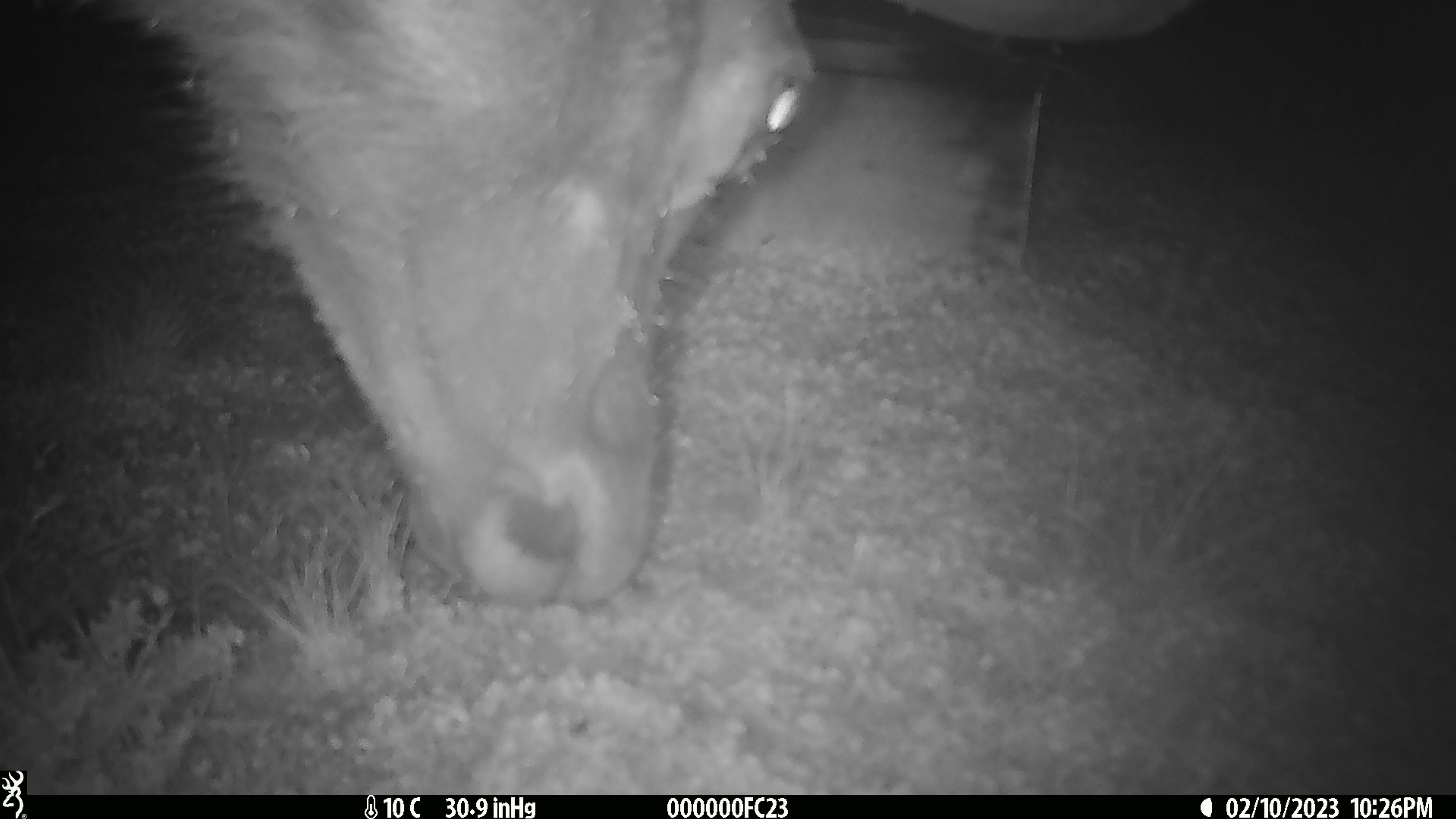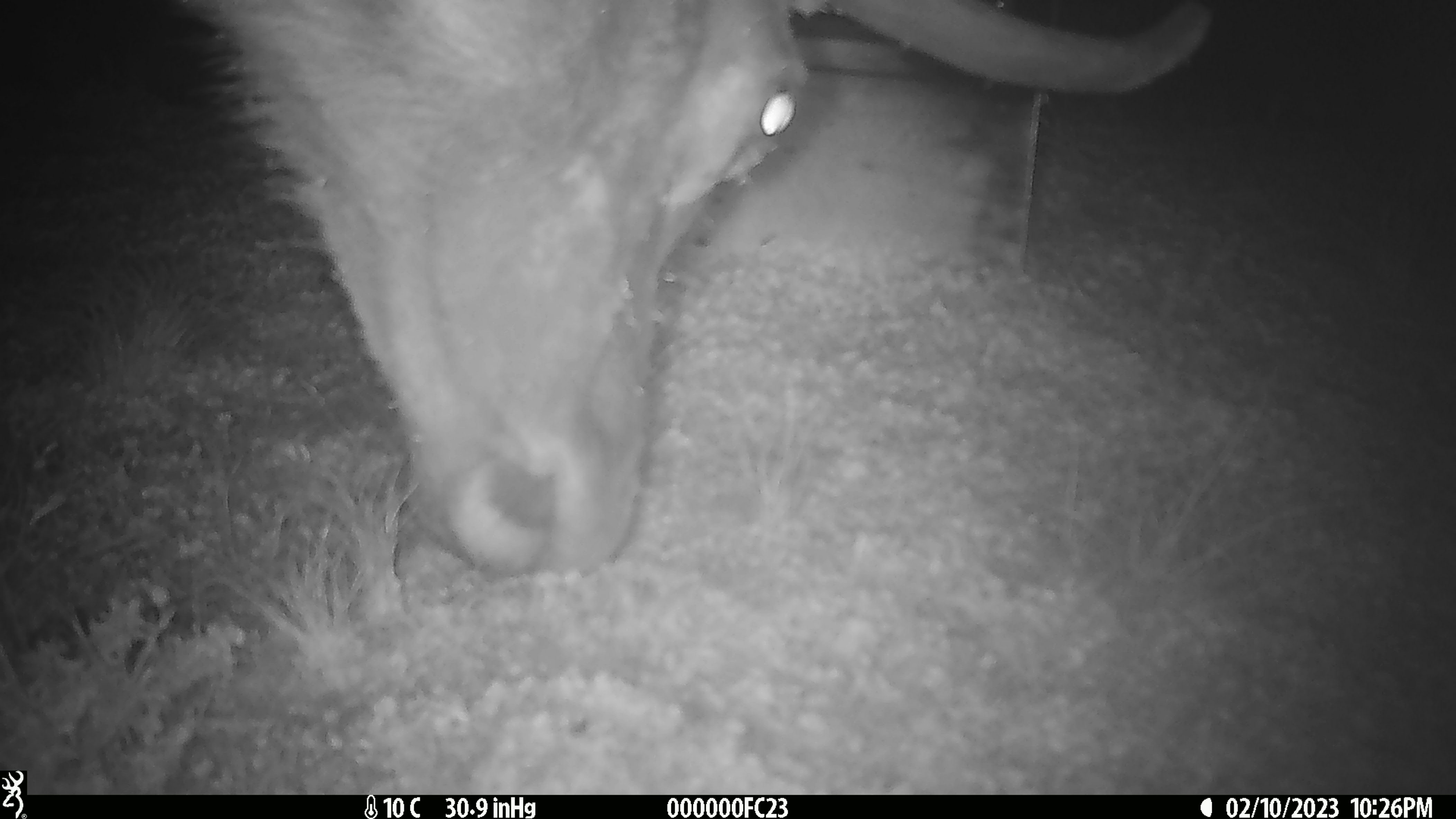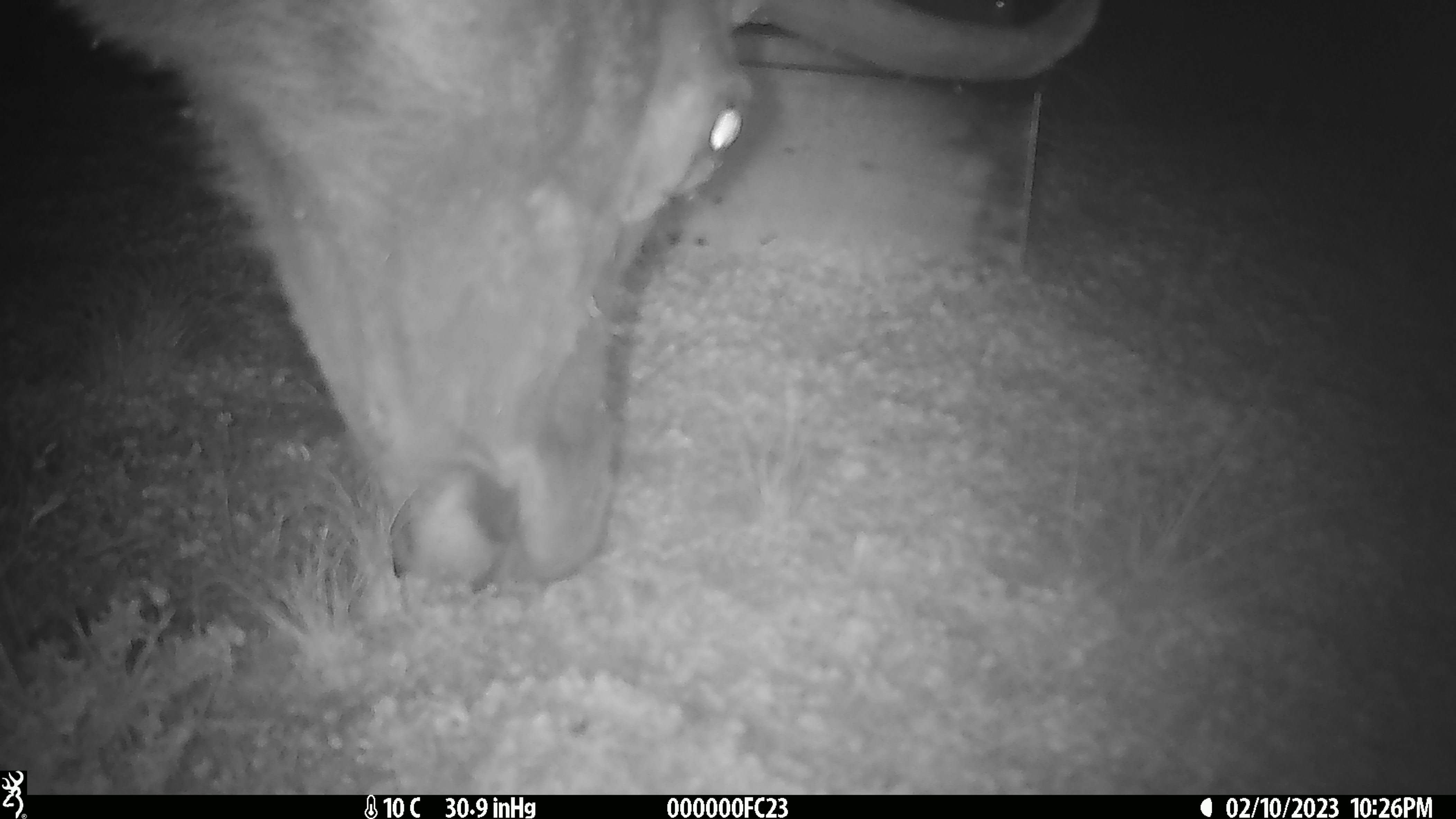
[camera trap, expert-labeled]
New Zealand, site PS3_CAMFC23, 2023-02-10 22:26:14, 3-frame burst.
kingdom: Animalia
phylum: Chordata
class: Mammalia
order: Artiodactyla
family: Cervidae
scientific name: Cervidae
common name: deer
Deer (Cervidae).